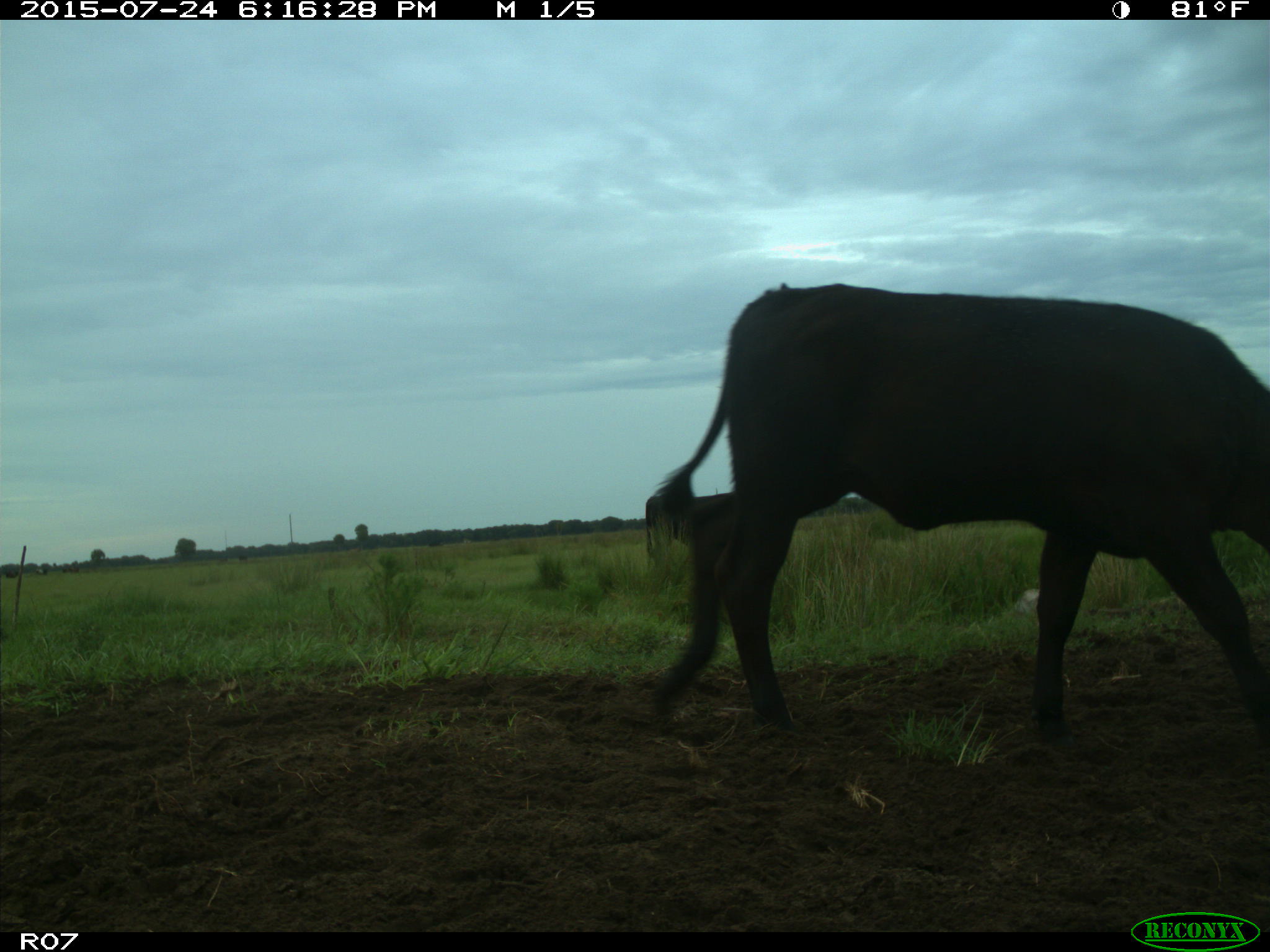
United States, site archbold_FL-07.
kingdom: Animalia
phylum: Chordata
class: Mammalia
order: Artiodactyla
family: Bovidae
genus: Bos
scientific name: Bos taurus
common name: domestic cow